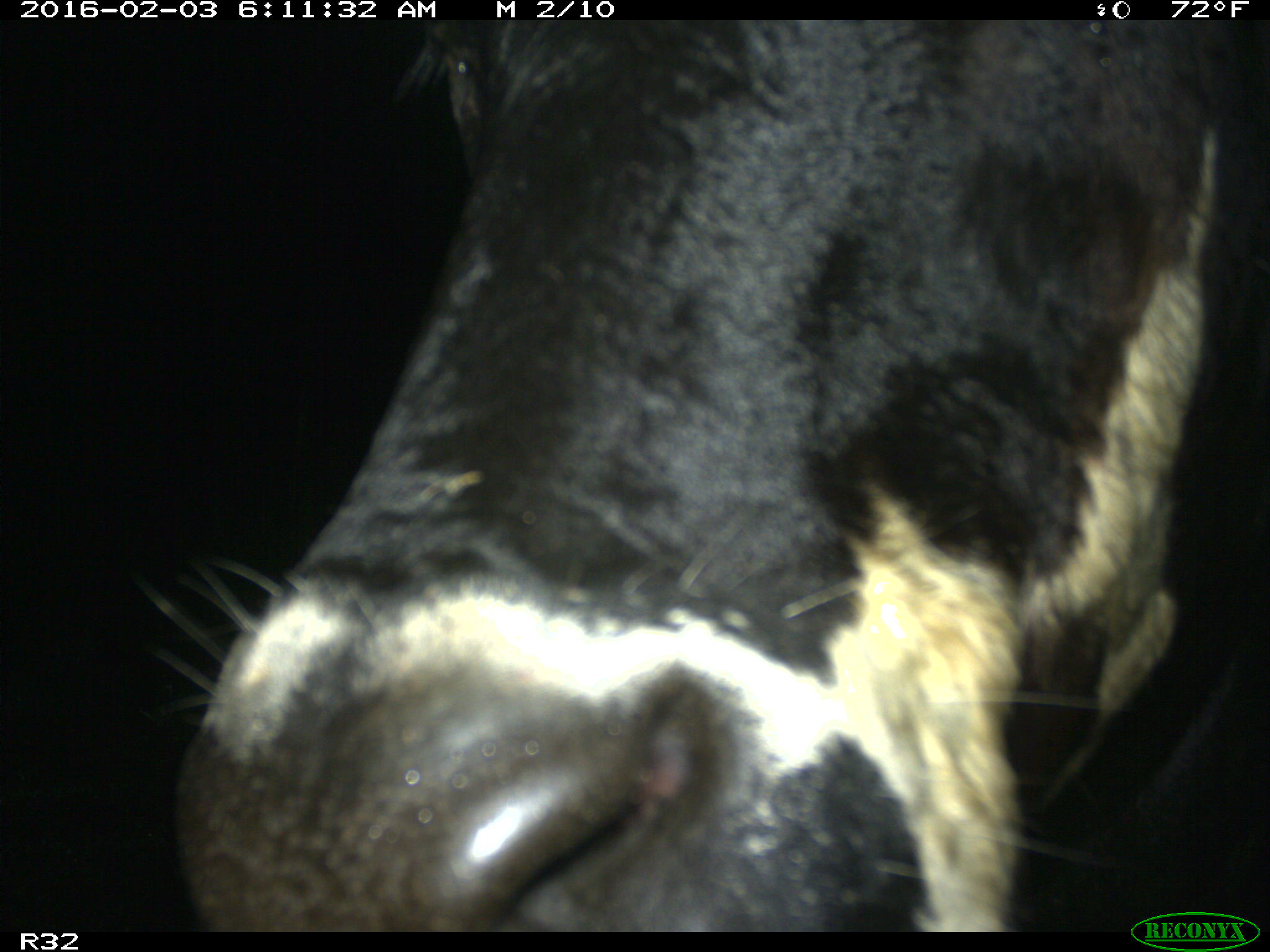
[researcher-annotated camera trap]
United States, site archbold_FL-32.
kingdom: Animalia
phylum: Chordata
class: Mammalia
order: Artiodactyla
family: Bovidae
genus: Bos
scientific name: Bos taurus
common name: domestic cow